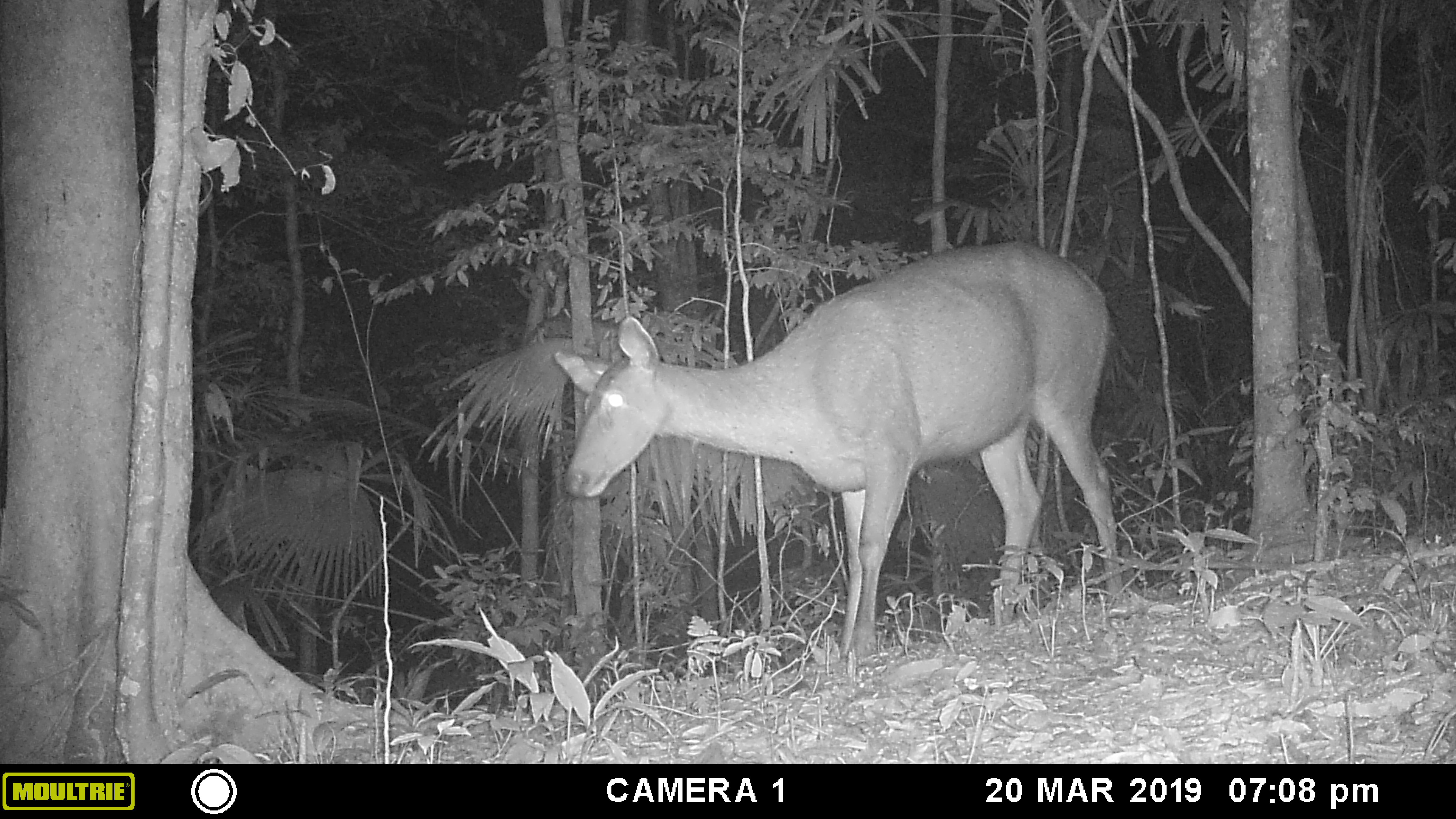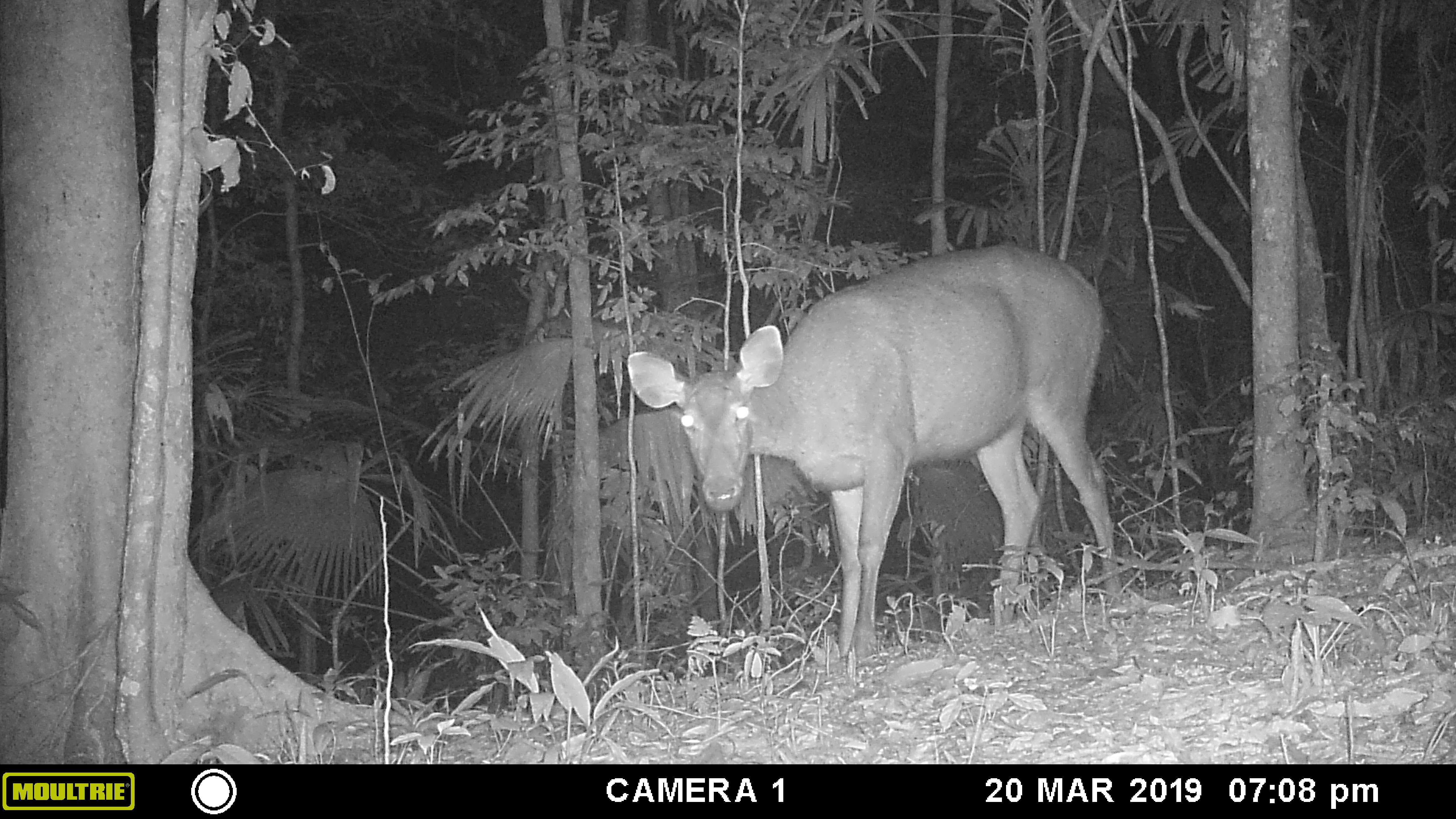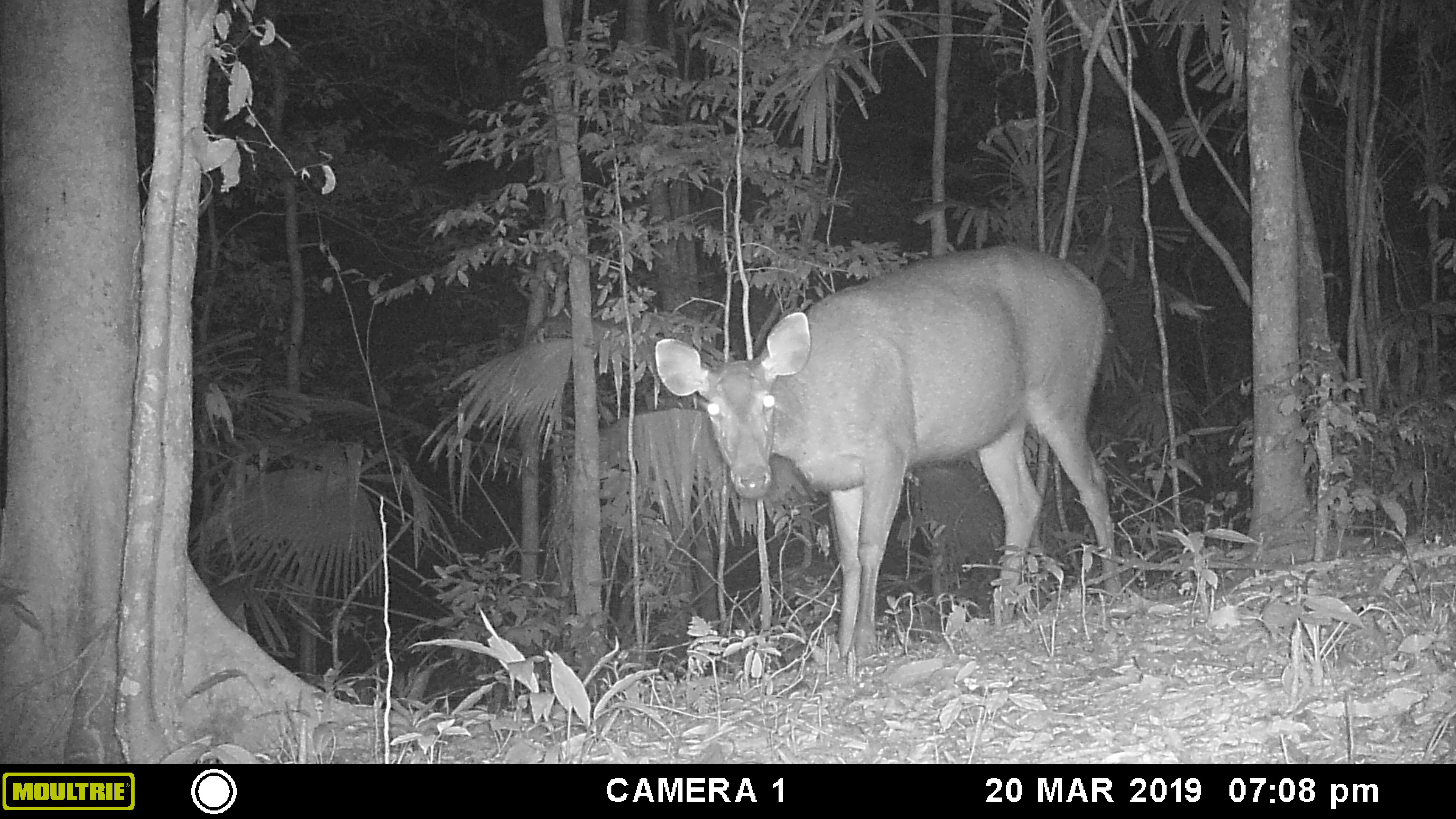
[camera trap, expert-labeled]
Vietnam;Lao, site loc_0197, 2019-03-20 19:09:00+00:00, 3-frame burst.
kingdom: Animalia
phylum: Chordata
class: Mammalia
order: Artiodactyla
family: Cervidae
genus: Rusa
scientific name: Rusa unicolor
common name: sambar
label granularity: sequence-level